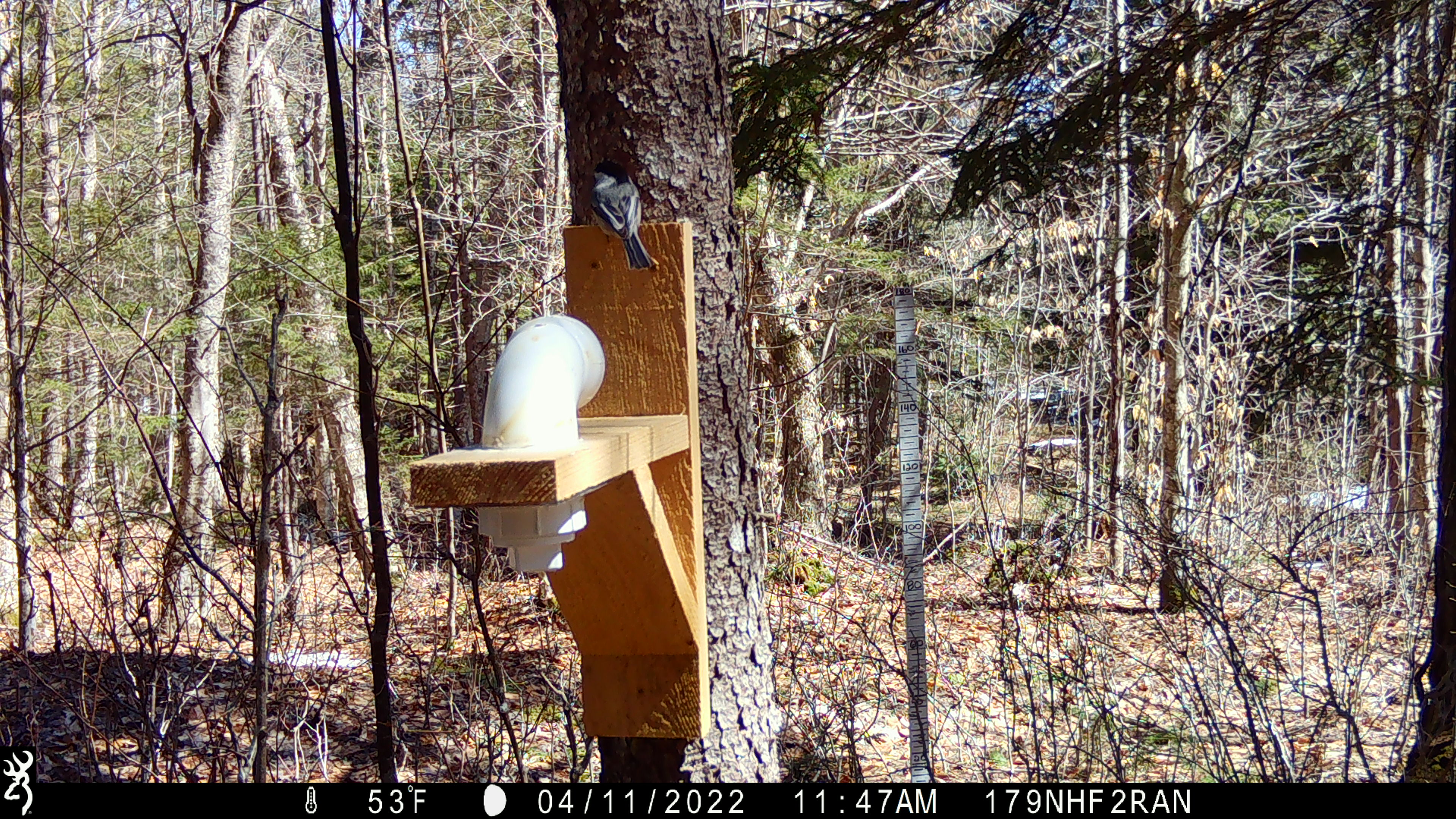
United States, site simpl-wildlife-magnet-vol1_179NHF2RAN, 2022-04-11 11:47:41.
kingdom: Animalia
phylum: Chordata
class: Aves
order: Passeriformes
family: Paridae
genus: Poecile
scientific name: Poecile atricapillus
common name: black-capped chickadee